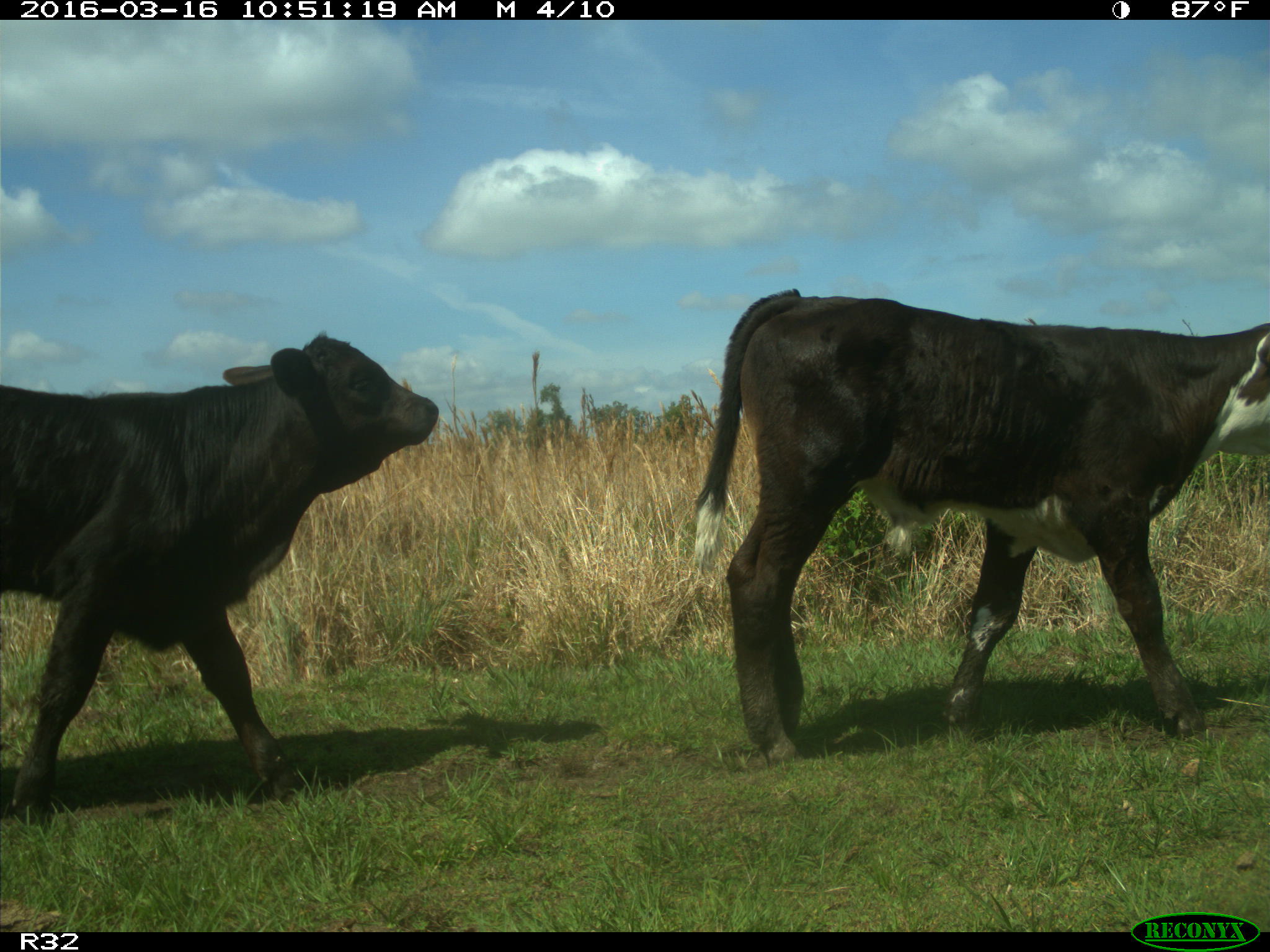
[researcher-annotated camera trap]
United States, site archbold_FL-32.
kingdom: Animalia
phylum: Chordata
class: Mammalia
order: Artiodactyla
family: Bovidae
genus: Bos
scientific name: Bos taurus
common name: domestic cow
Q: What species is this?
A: Bos taurus (domestic cow).